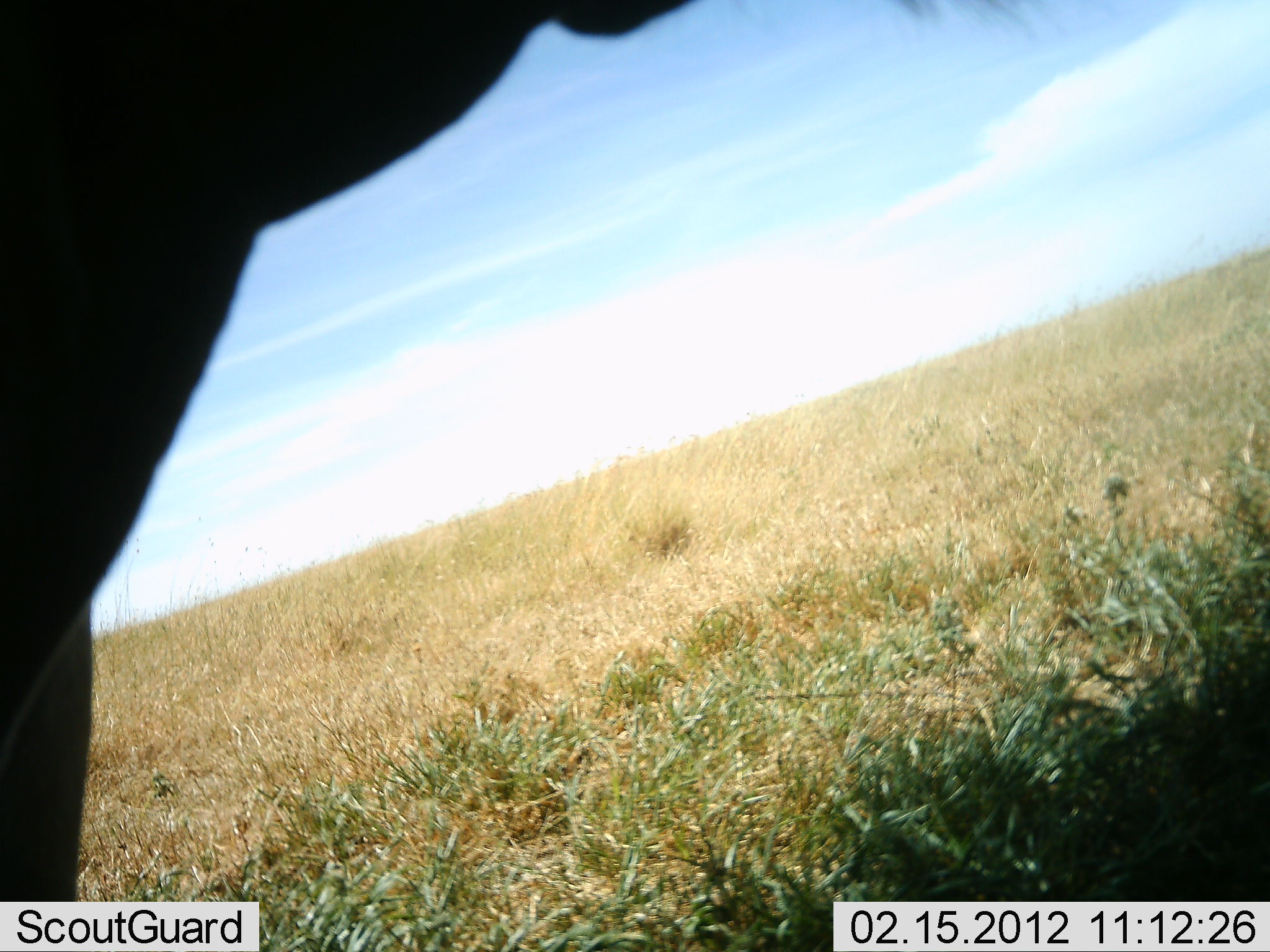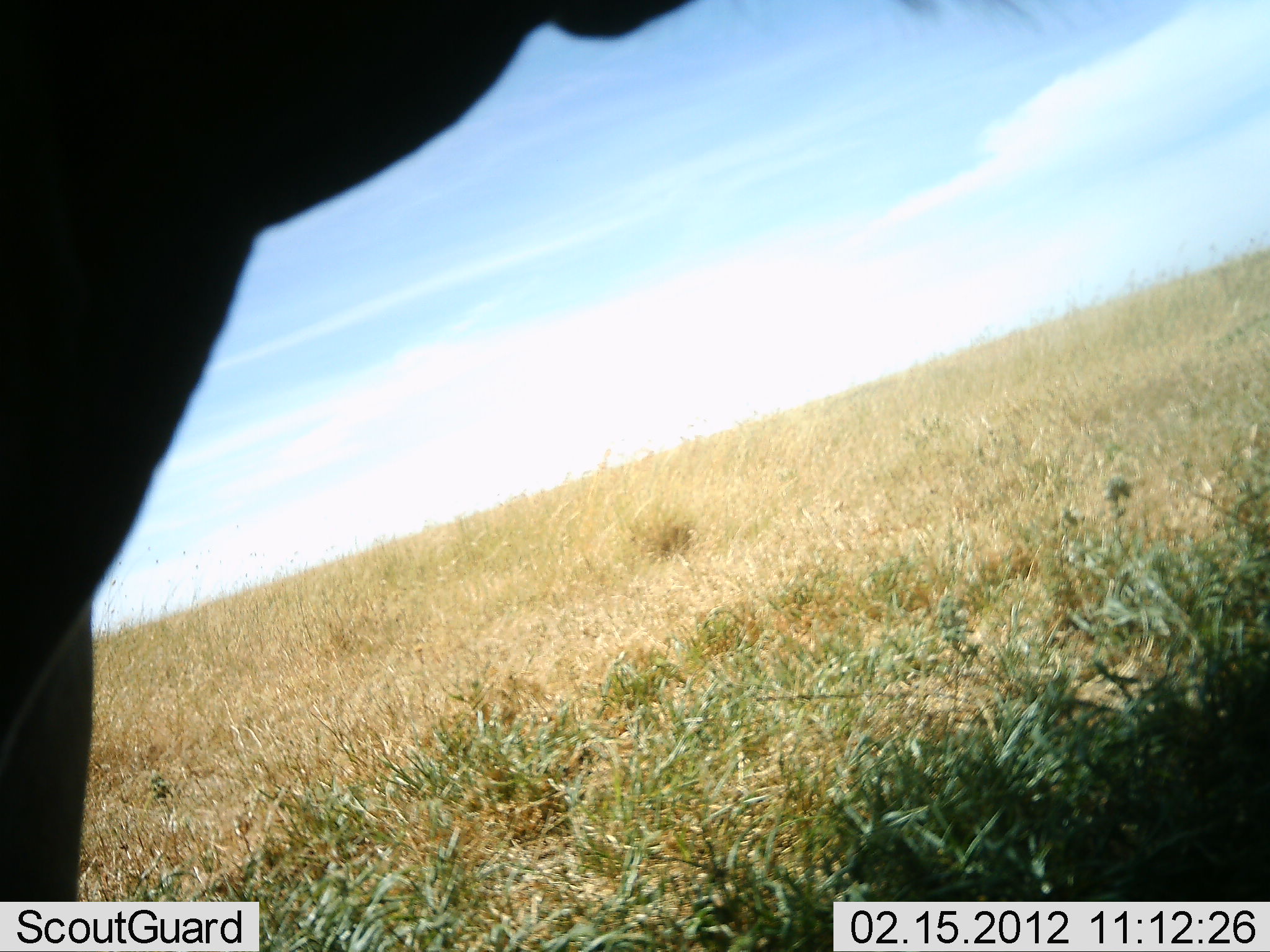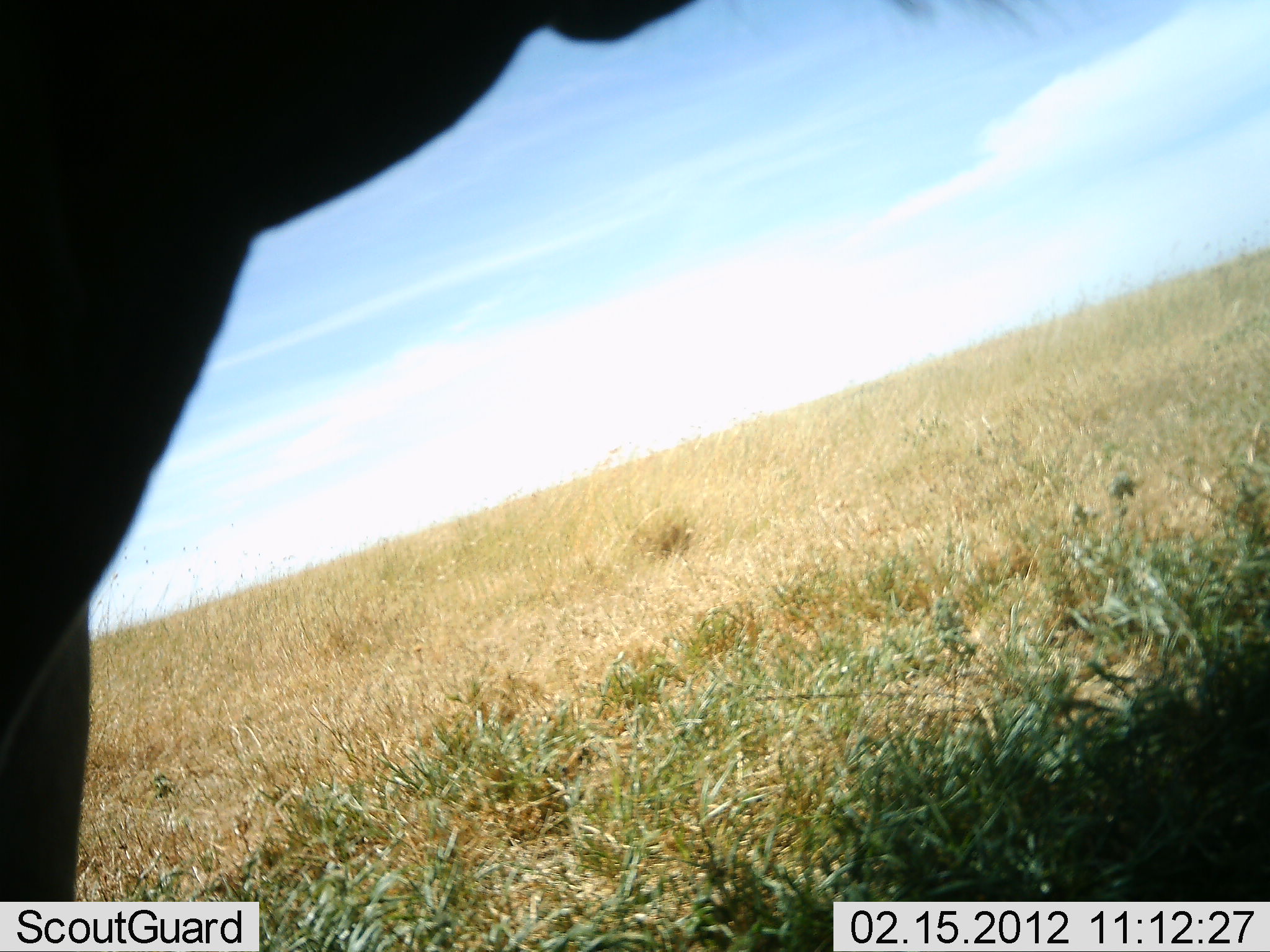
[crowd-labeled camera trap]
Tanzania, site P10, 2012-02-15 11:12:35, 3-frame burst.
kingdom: Animalia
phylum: Chordata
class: Mammalia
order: Artiodactyla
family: Bovidae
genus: Alcelaphus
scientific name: Alcelaphus buselaphus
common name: hartebeest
Hartebeest (Alcelaphus buselaphus), count 1. Behavior (volunteer vote fractions): standing 100%, resting 0%, moving 0%, interacting 0%. Young present (vote fraction): 0%. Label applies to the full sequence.